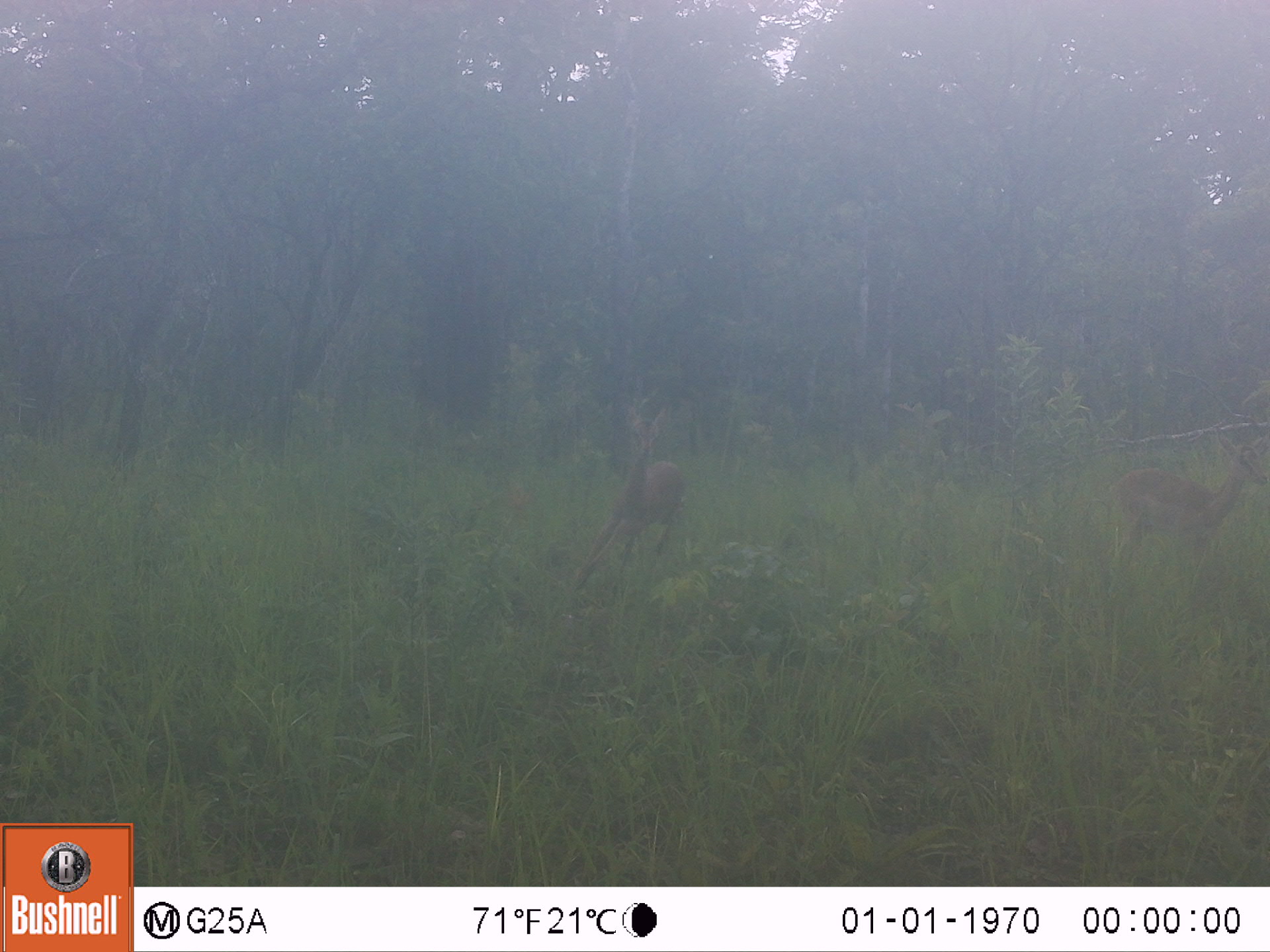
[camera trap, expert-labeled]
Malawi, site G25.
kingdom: Animalia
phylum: Chordata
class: Mammalia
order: Artiodactyla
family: Bovidae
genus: Aepyceros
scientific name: Aepyceros melampus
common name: impala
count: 2